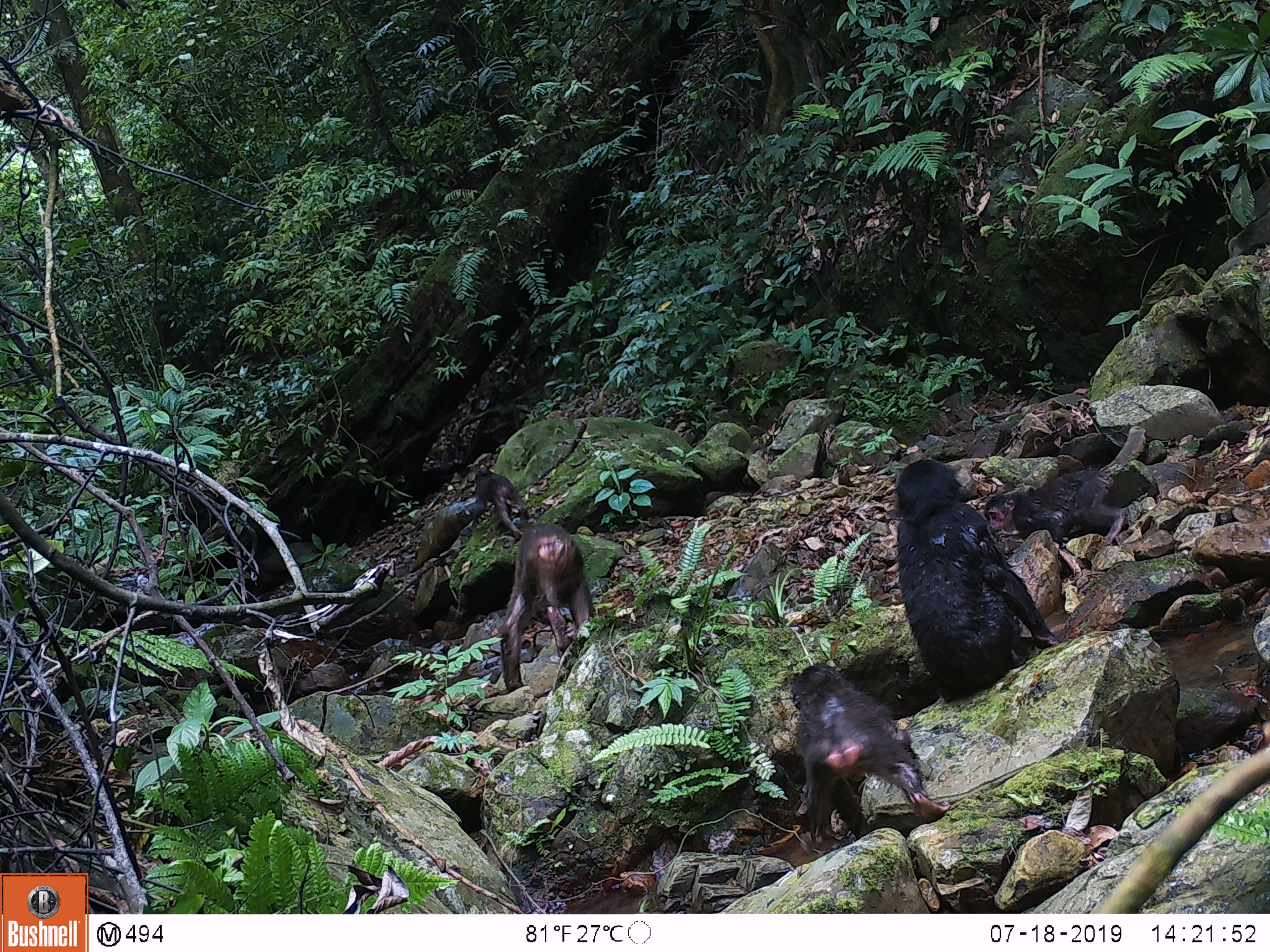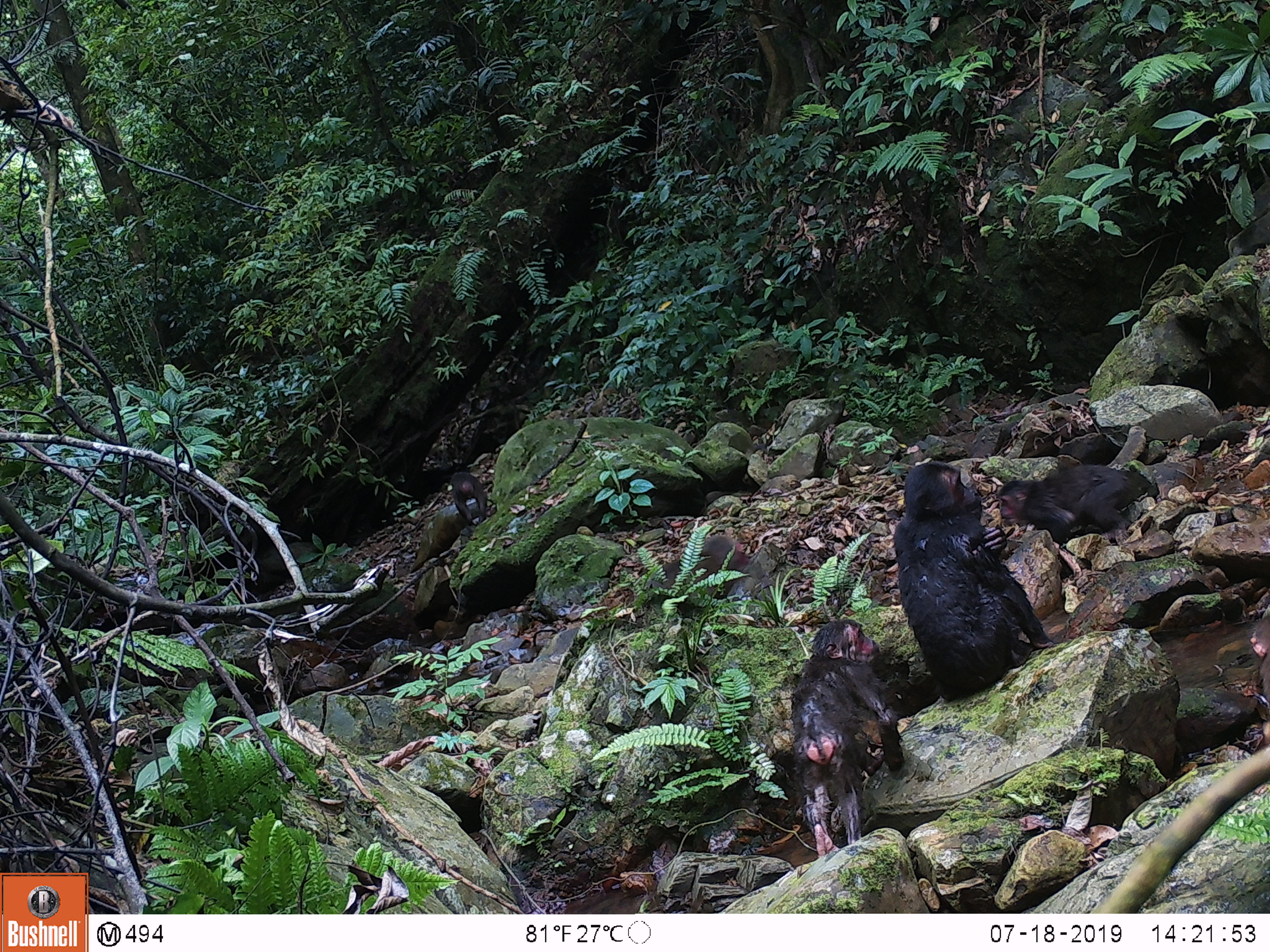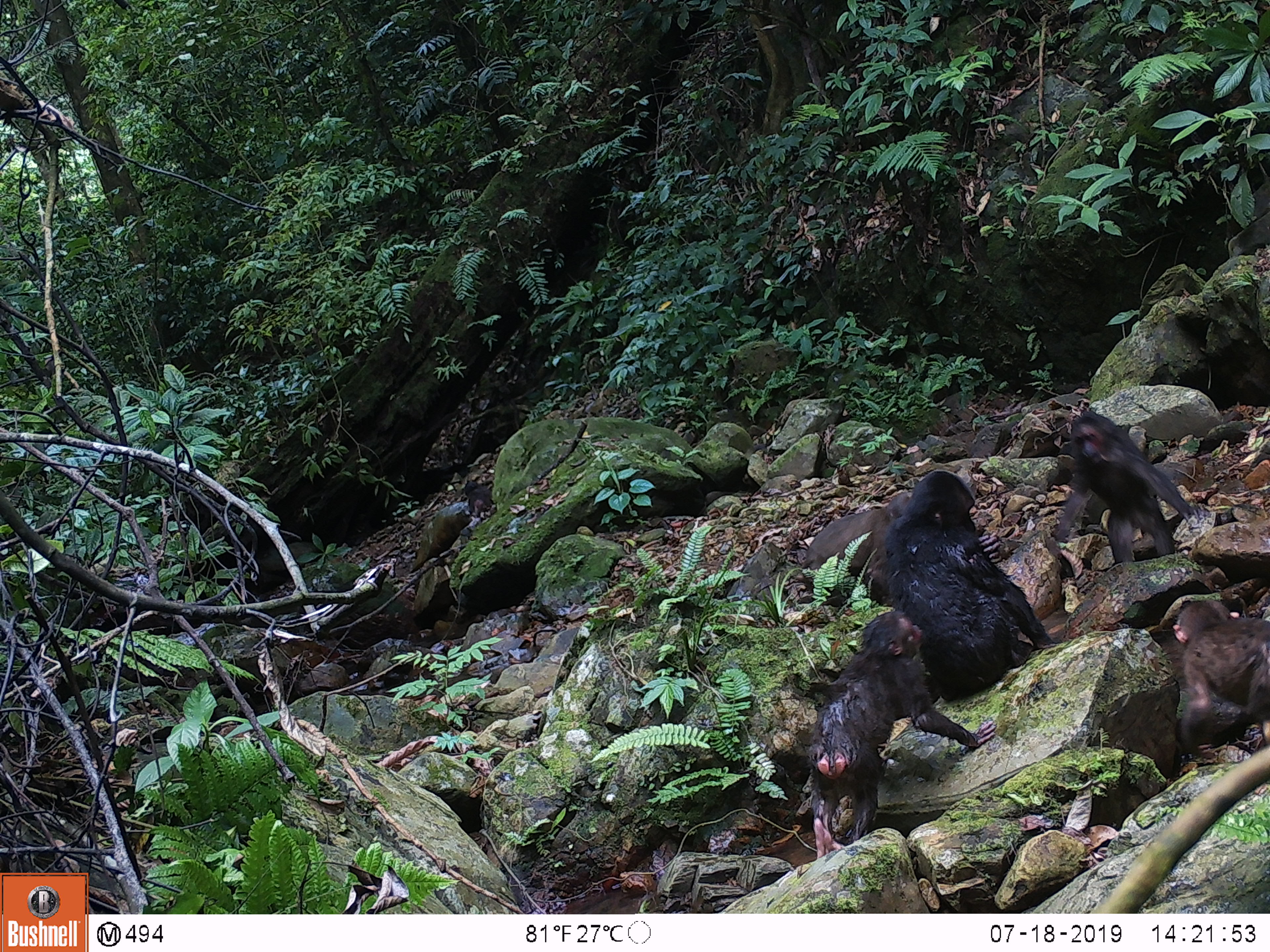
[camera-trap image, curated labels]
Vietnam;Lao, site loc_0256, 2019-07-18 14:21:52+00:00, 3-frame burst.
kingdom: Animalia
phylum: Chordata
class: Mammalia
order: Primates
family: Cercopithecidae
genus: Macaca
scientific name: Macaca arctoides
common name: stump-tailed macaque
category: stump tailed macaque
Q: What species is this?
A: Stump tailed macaque (stump-tailed macaque) (Macaca arctoides).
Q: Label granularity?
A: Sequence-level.